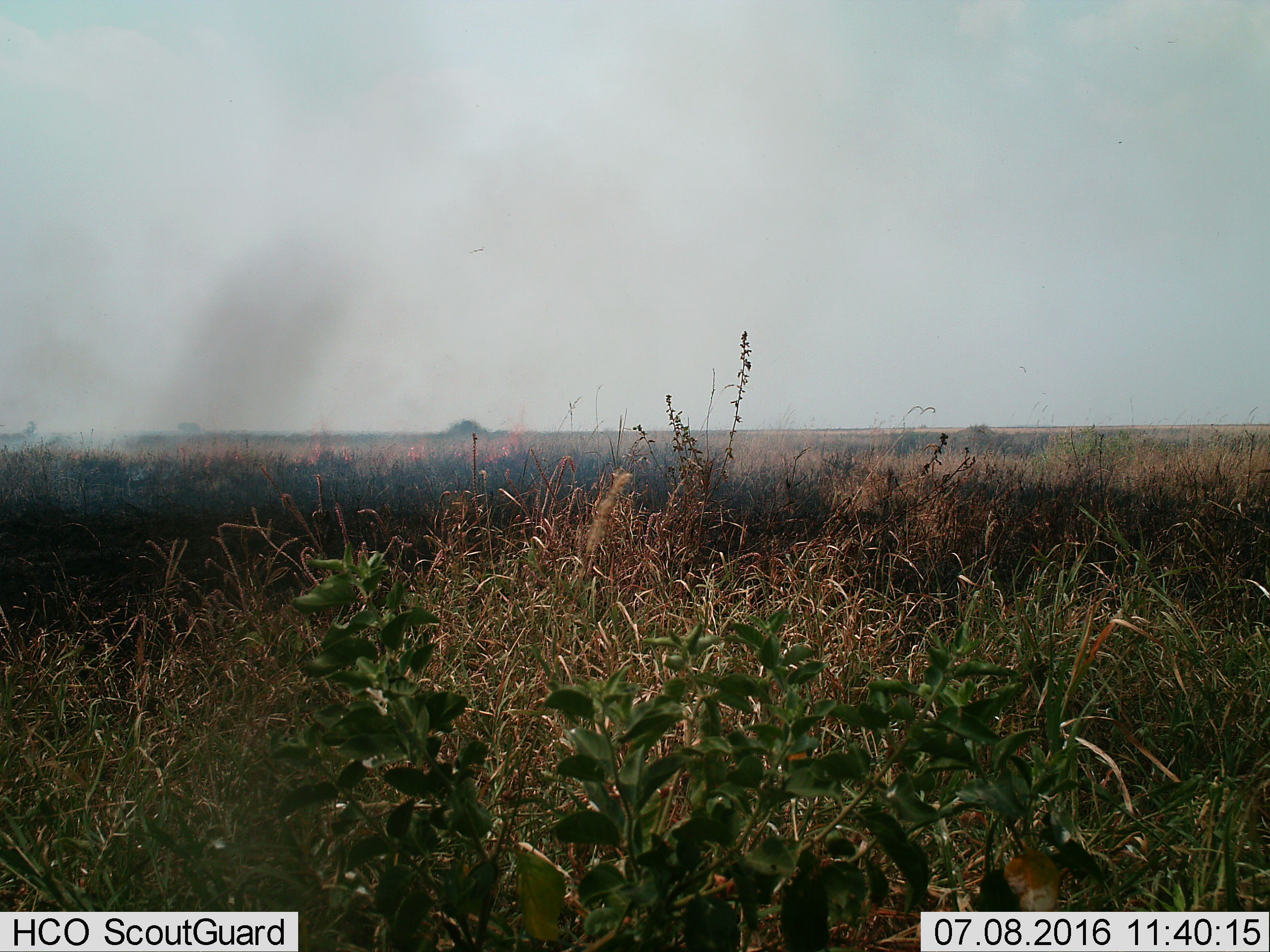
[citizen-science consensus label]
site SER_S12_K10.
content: unidentified animal